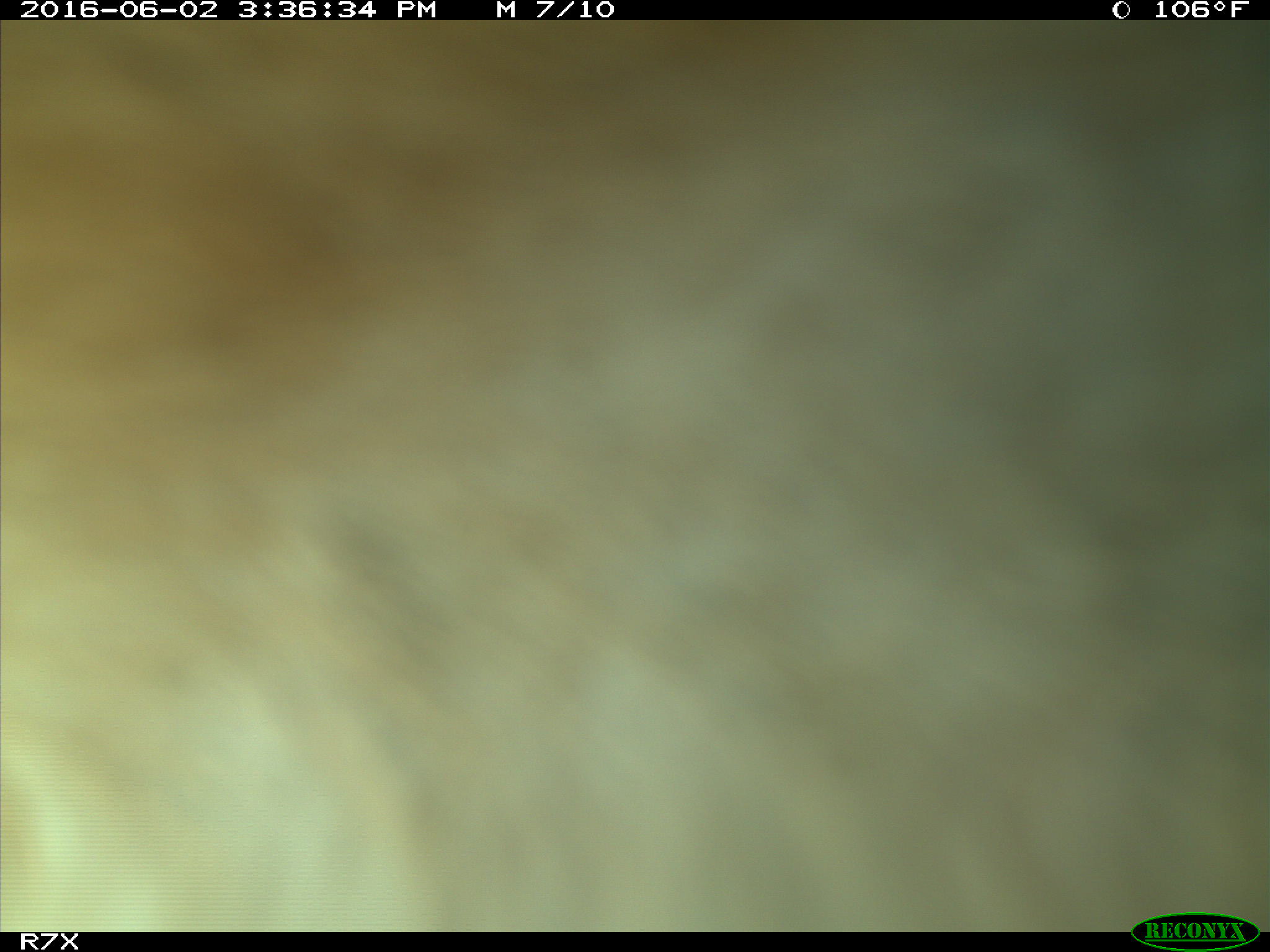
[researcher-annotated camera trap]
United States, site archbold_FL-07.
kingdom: Animalia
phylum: Chordata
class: Mammalia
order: Artiodactyla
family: Bovidae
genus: Bos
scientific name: Bos taurus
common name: domestic cow